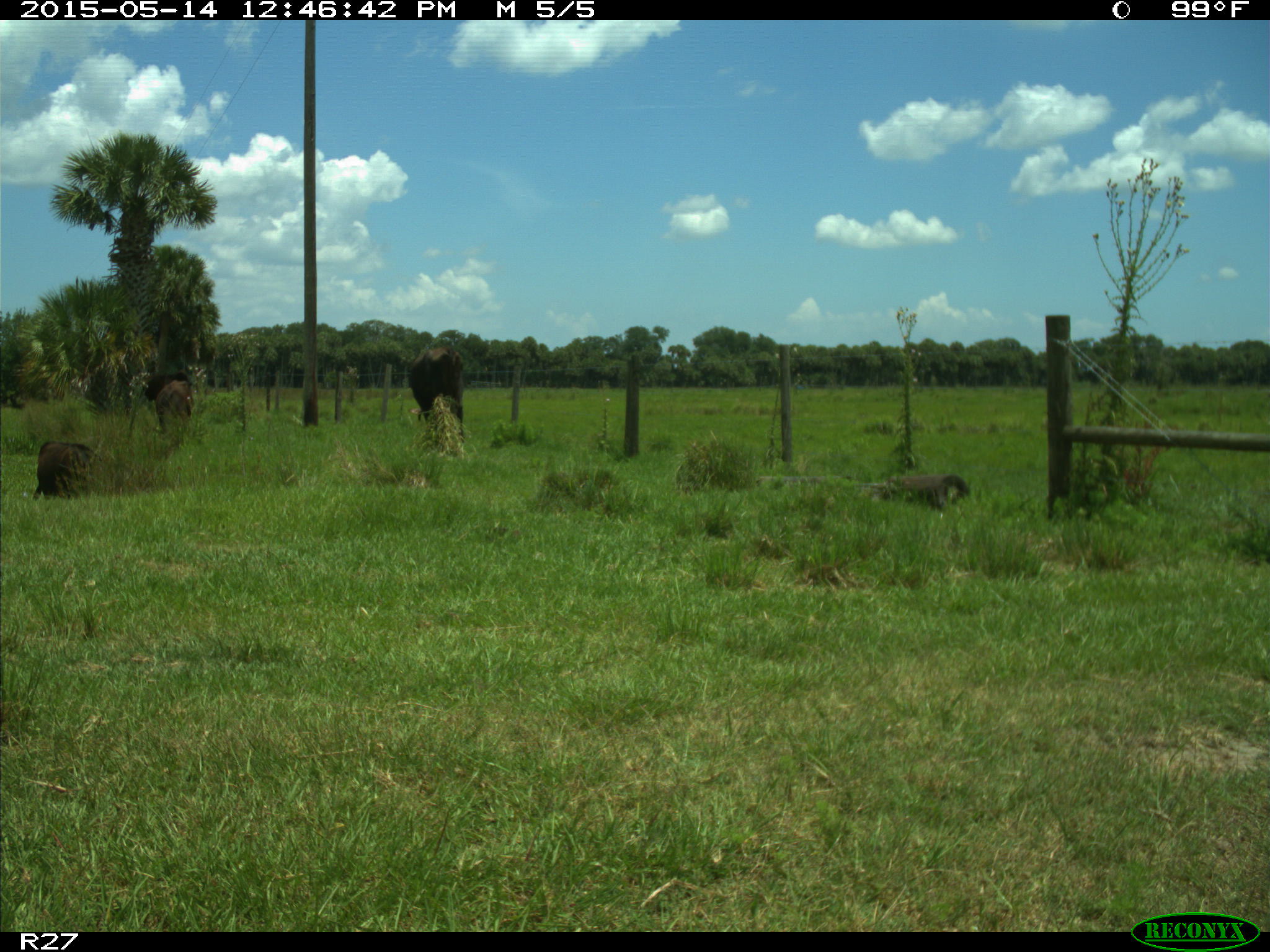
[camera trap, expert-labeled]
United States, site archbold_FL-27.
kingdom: Animalia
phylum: Chordata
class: Mammalia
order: Artiodactyla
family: Bovidae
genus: Bos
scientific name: Bos taurus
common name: domestic cow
Bos taurus (domestic cow).